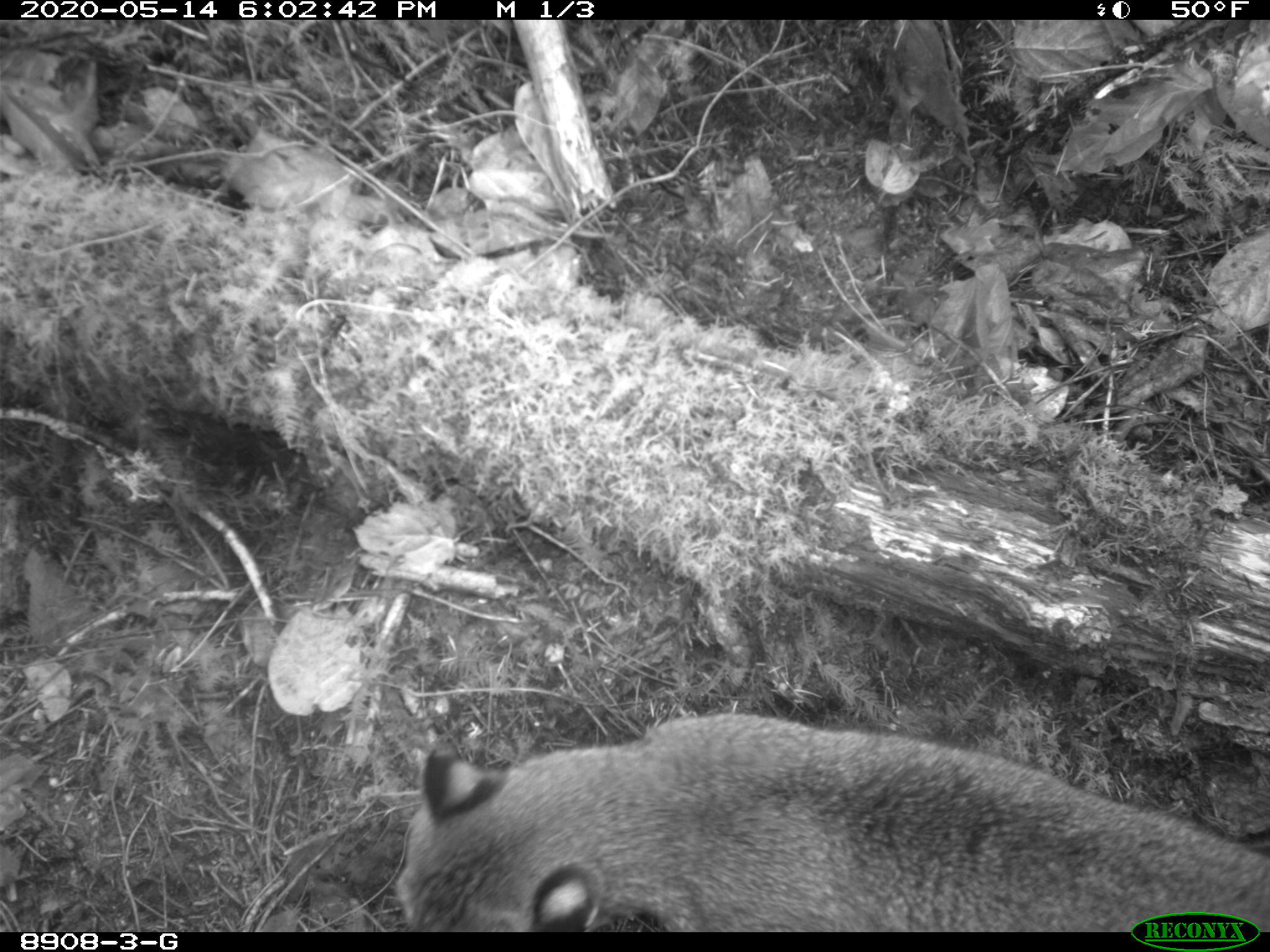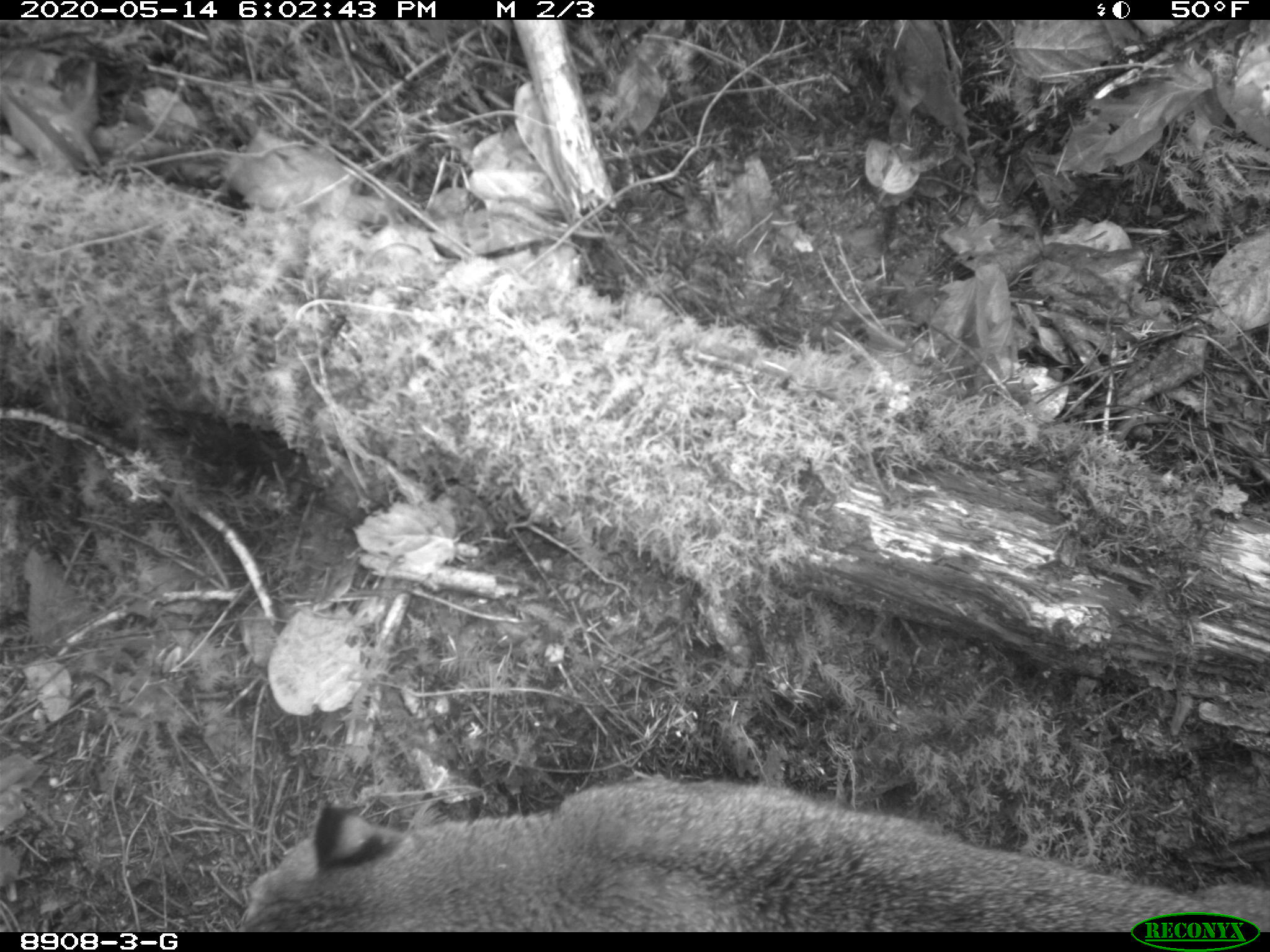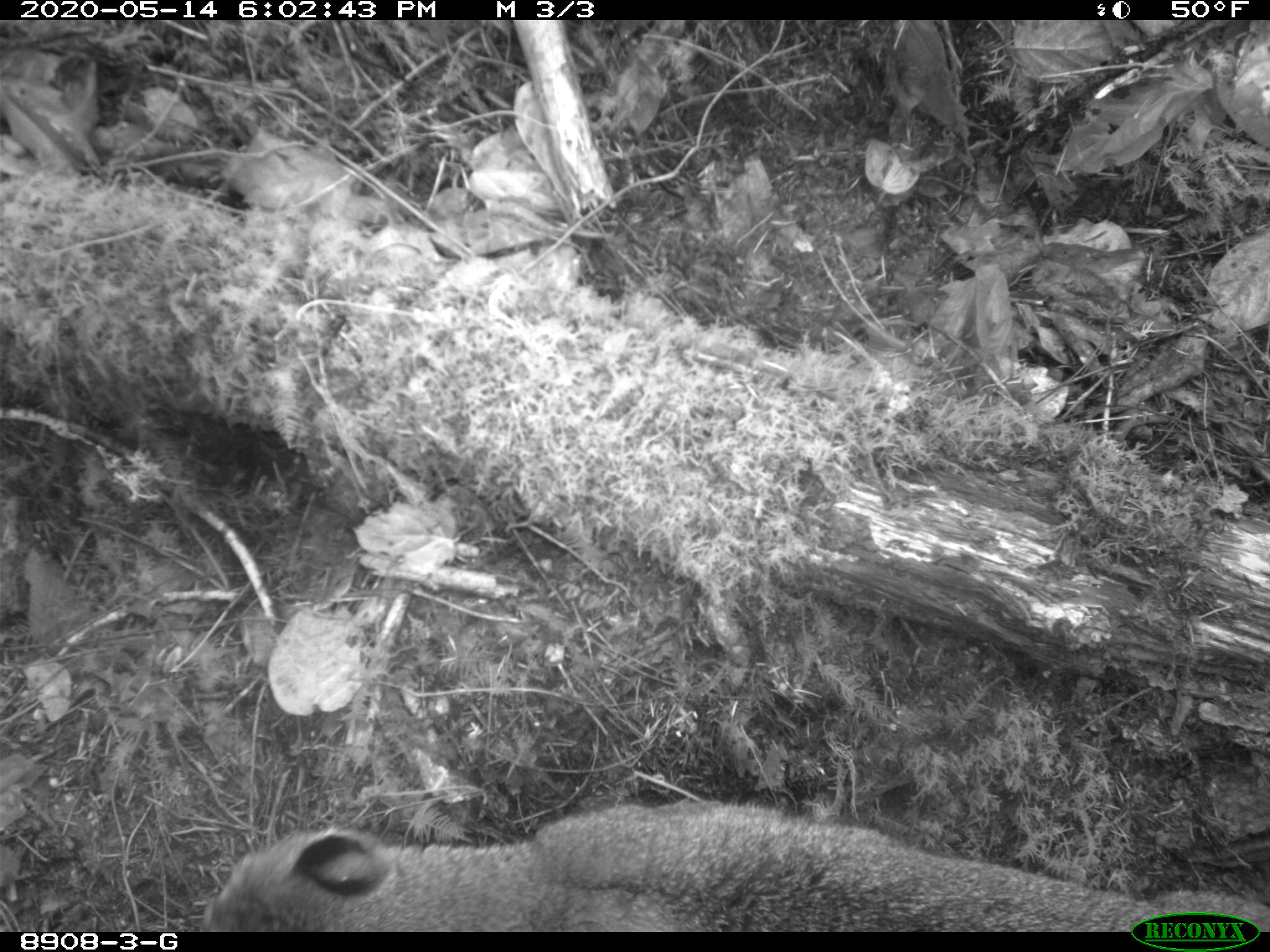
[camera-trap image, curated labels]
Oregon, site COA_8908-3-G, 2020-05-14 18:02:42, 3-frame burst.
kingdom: Animalia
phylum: Chordata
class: Mammalia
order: Carnivora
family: Felidae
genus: Lynx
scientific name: Lynx rufus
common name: bobcat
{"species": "bobcat (Lynx rufus)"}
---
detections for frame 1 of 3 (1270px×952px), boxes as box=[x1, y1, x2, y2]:
bobcat: box=[375, 696, 1126, 926]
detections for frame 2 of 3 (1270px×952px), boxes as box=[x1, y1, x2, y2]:
bobcat: box=[223, 765, 1124, 926]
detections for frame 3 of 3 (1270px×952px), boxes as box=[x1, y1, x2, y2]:
bobcat: box=[187, 785, 1124, 928]